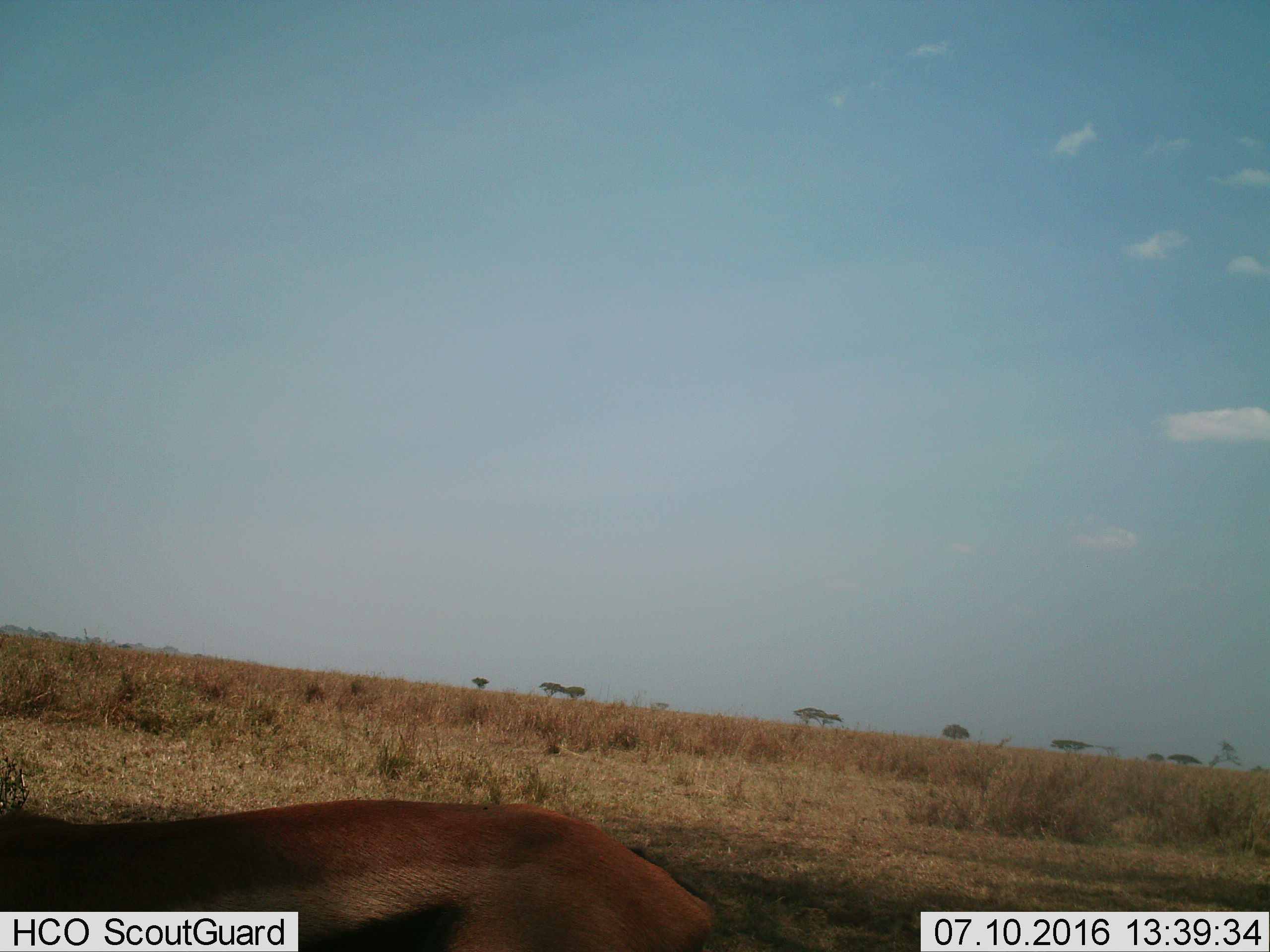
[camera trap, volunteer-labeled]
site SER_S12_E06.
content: unidentified animal